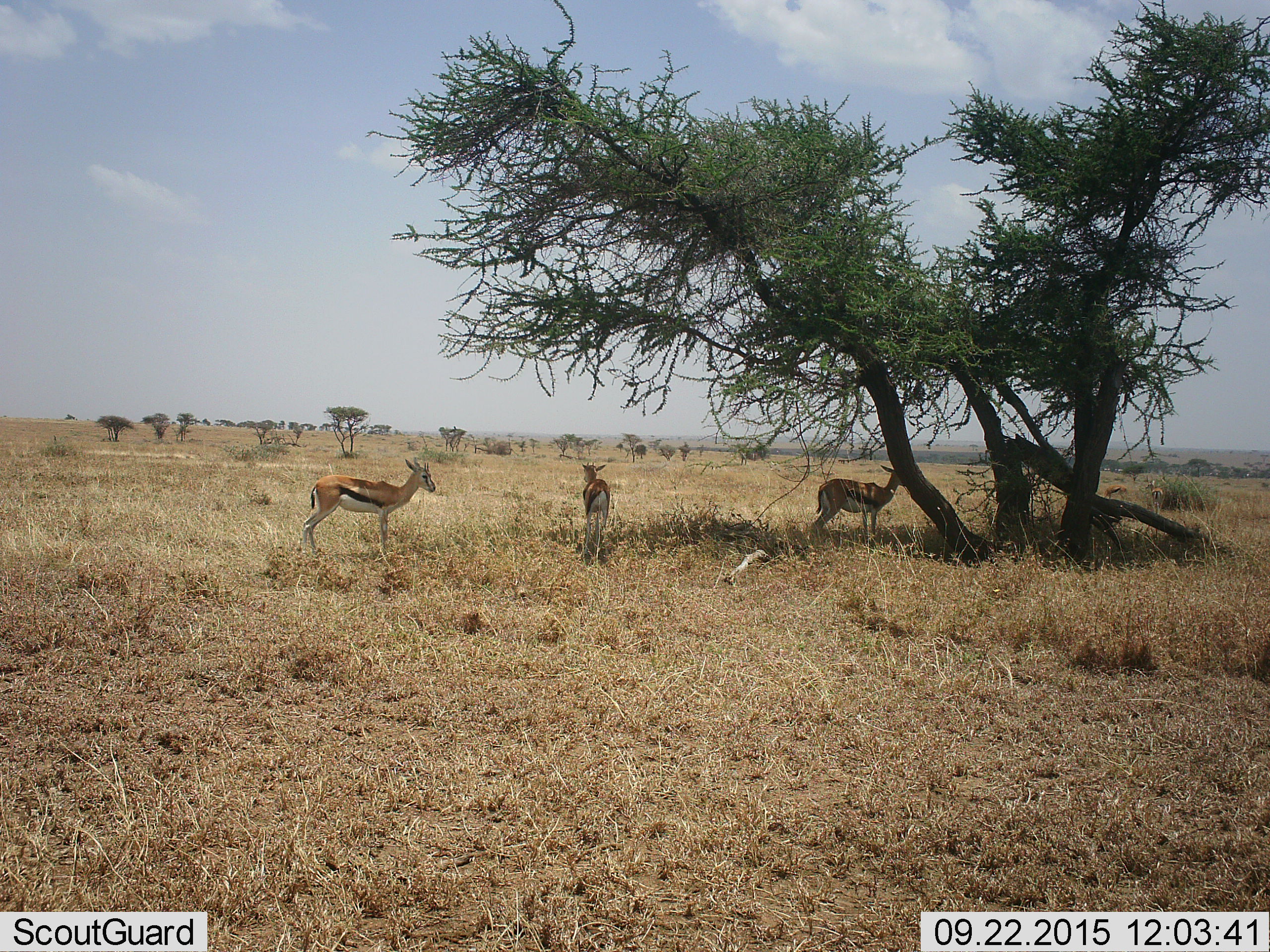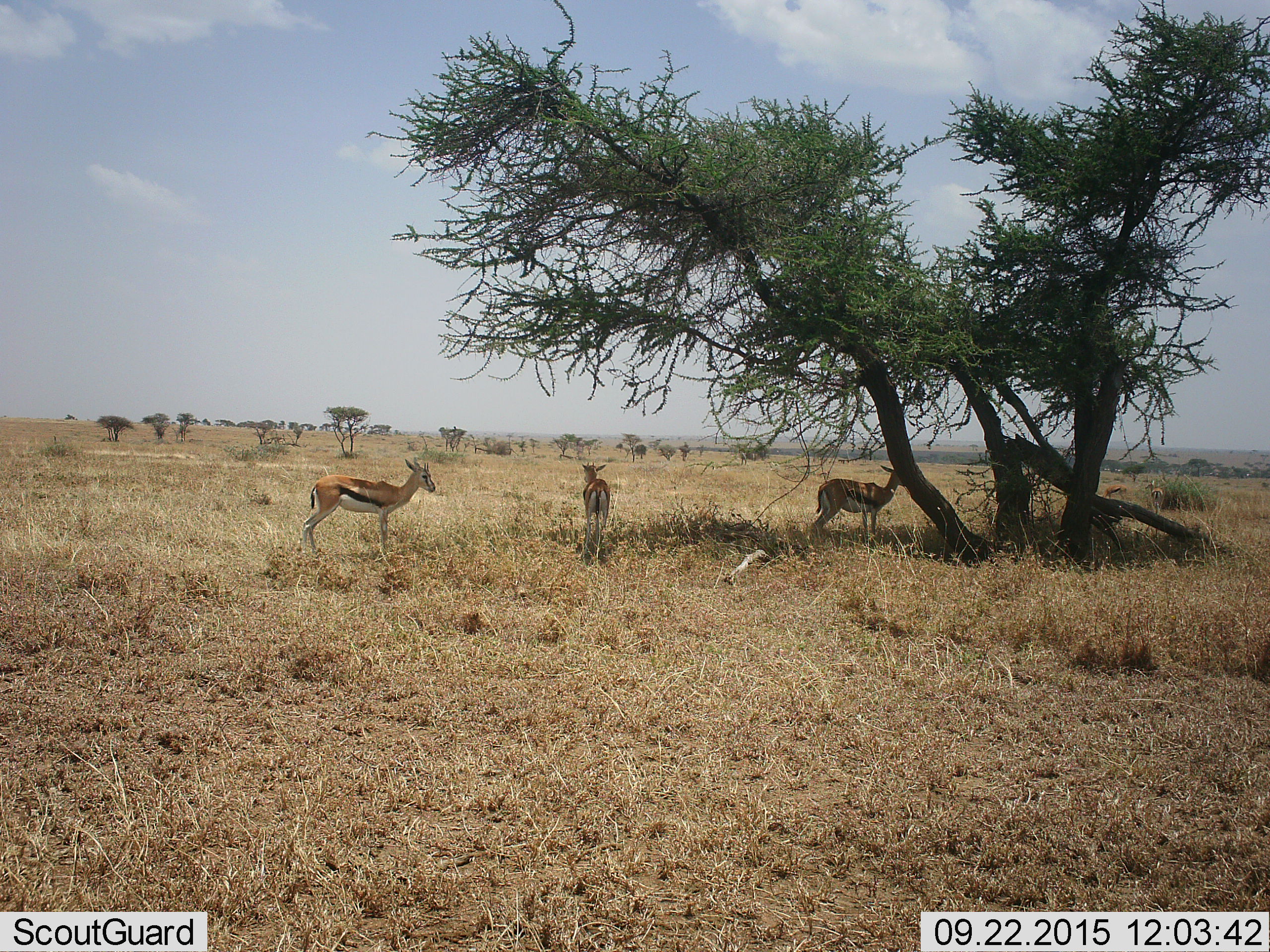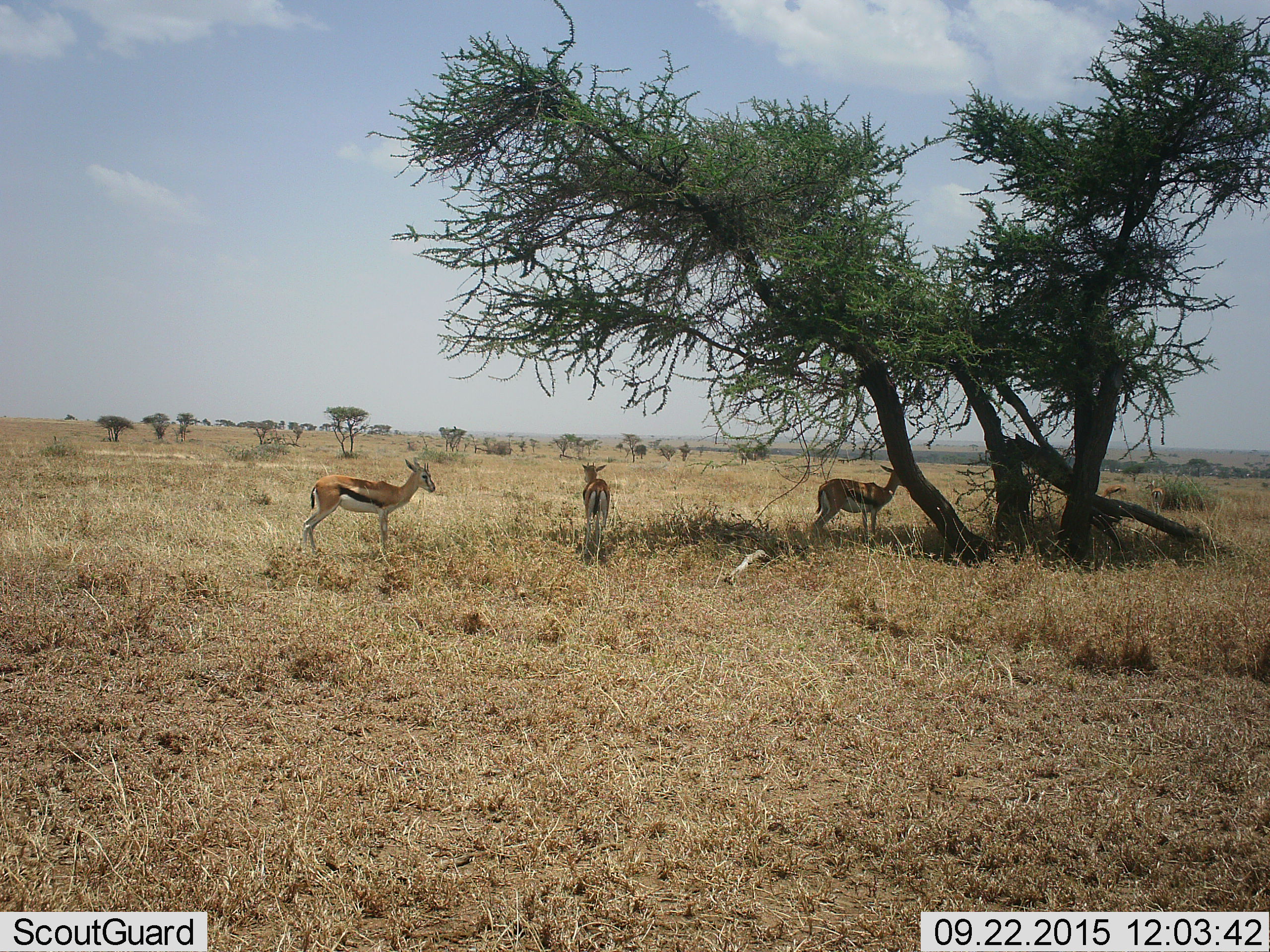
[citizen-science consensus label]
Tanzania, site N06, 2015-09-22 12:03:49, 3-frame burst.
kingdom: Animalia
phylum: Chordata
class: Mammalia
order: Artiodactyla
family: Bovidae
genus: Eudorcas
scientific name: Eudorcas thomsonii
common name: thomson's gazelle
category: gazellethomsons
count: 3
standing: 86%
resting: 0%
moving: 29%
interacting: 14%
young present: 0%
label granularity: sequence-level